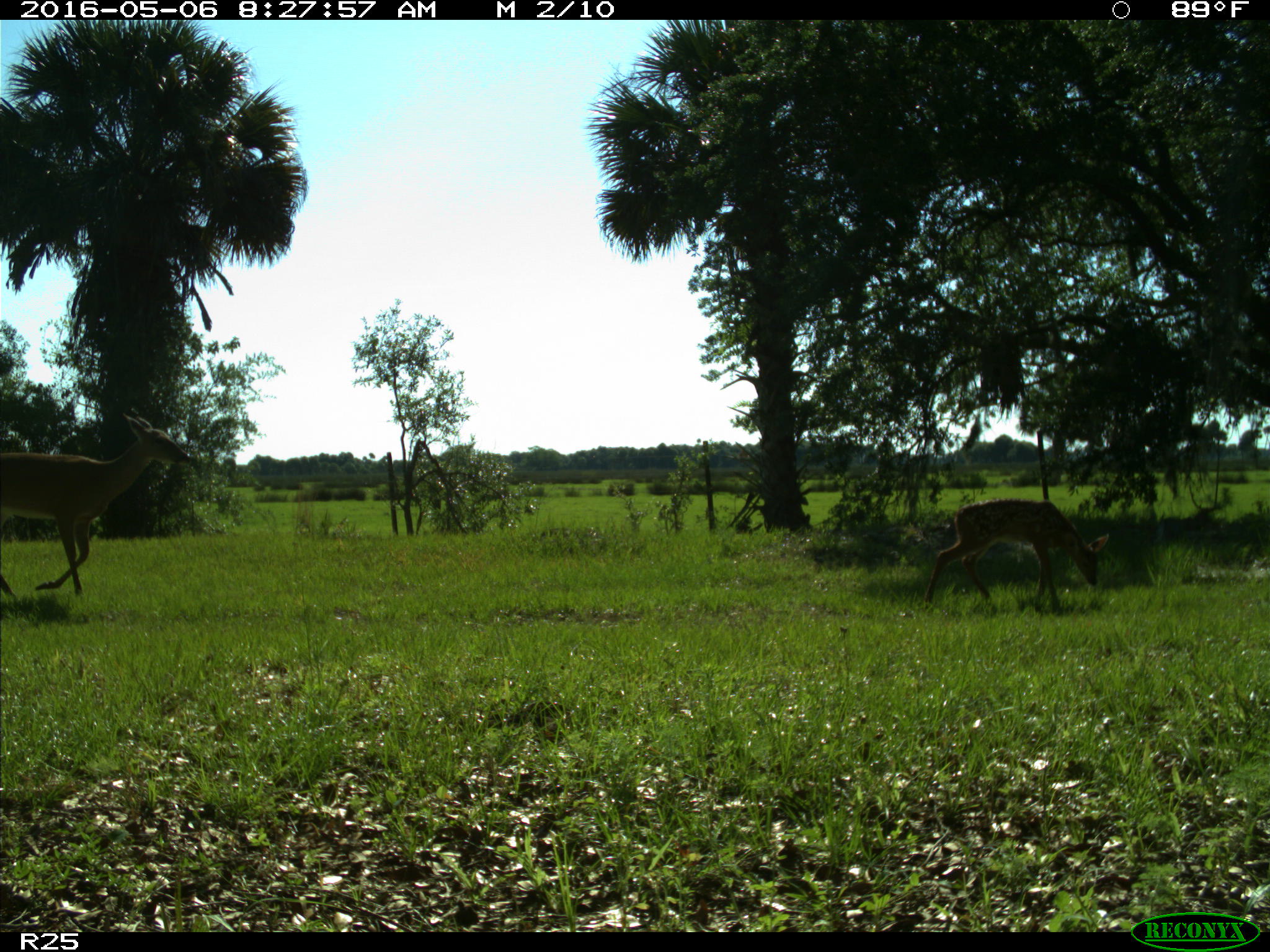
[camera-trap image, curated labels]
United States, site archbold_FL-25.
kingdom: Animalia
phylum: Chordata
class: Mammalia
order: Artiodactyla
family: Cervidae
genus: Odocoileus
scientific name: Odocoileus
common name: deer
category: unidentified deer